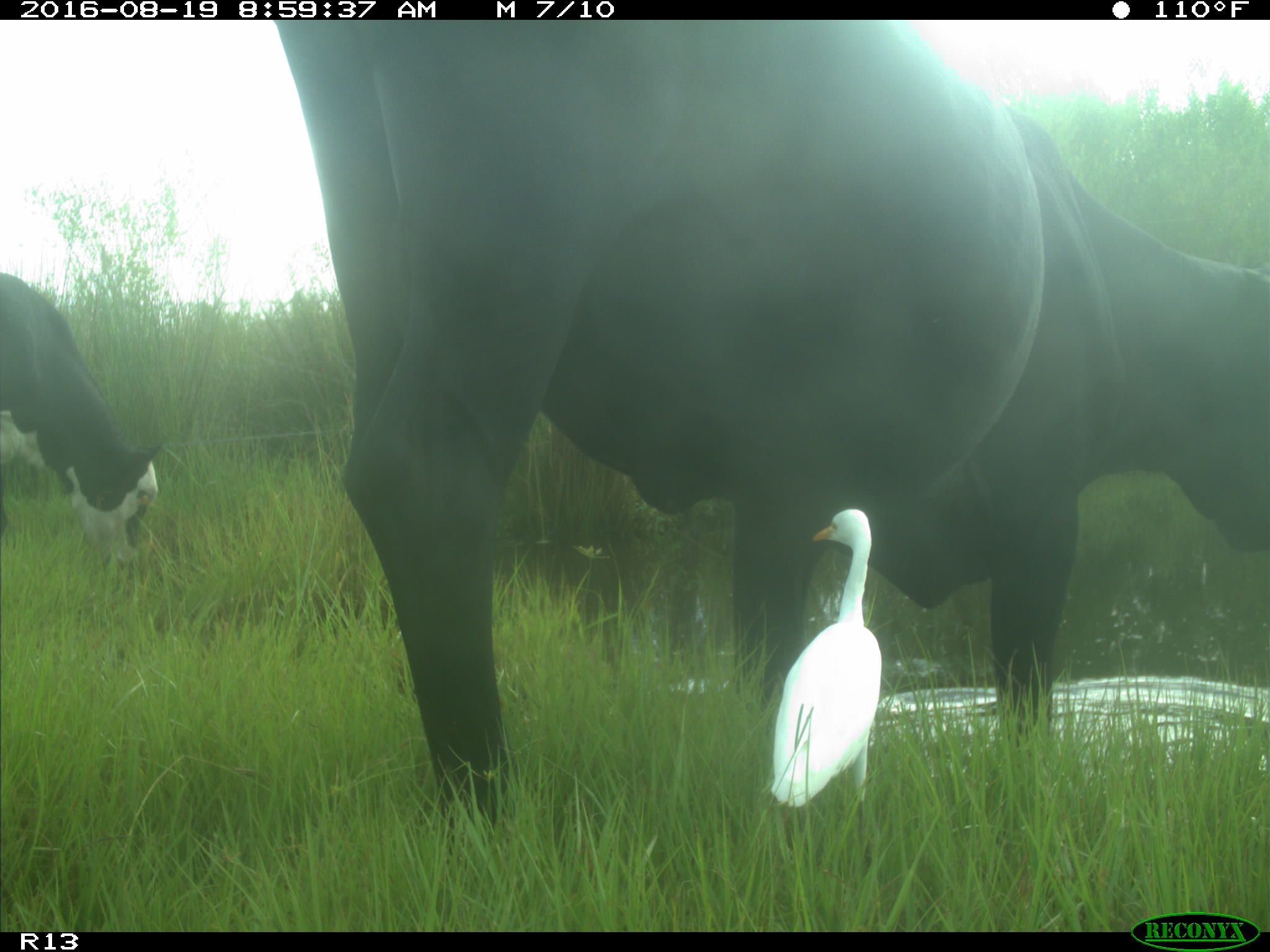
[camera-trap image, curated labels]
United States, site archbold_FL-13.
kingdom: Animalia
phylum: Chordata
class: Mammalia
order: Artiodactyla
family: Bovidae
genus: Bos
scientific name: Bos taurus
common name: domestic cow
Bos taurus (domestic cow).